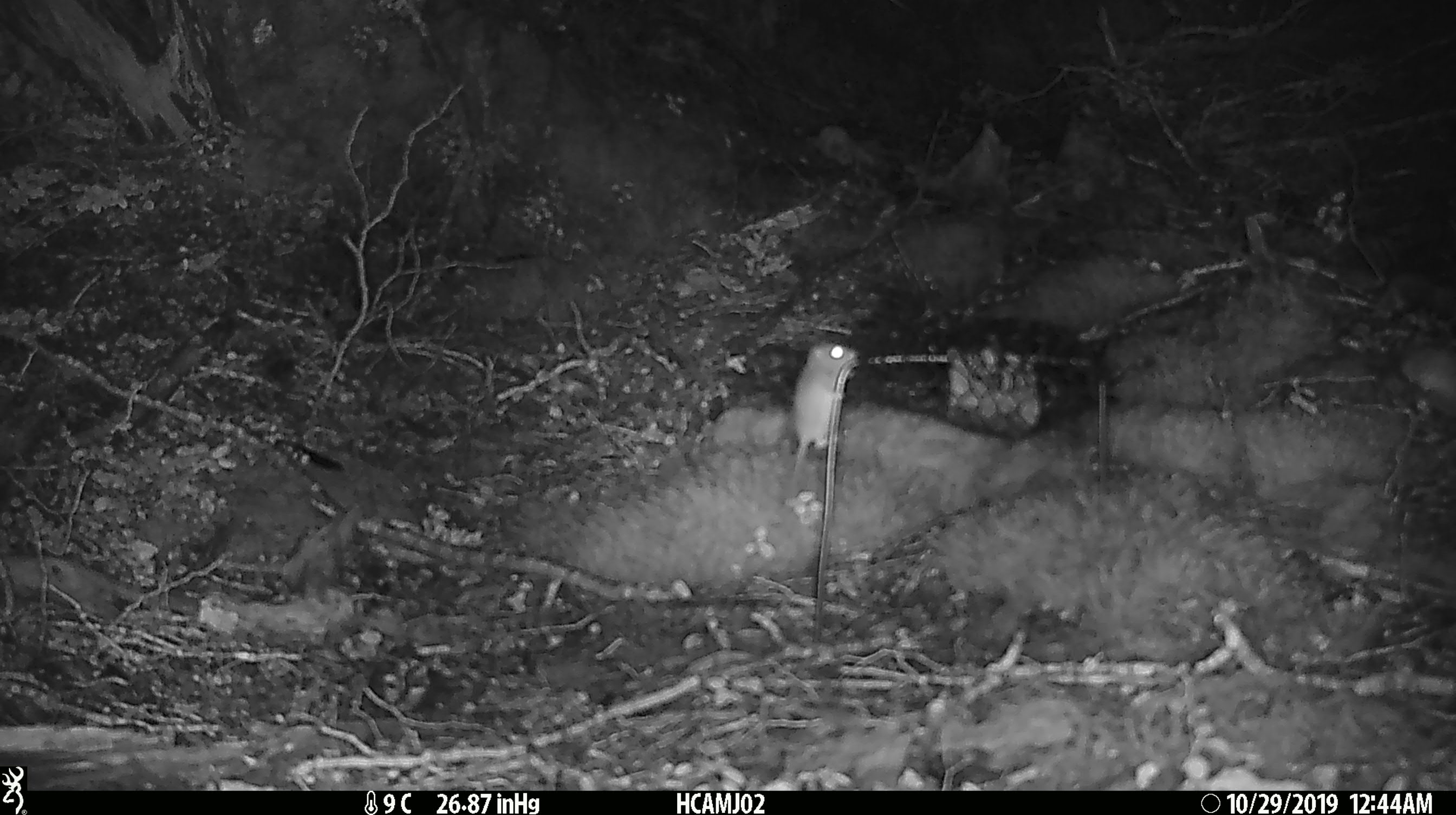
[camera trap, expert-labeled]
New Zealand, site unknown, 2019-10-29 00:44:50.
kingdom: Animalia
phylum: Chordata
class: Mammalia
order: Rodentia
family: Muridae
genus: Mus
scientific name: Mus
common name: mouse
Mouse (Mus).